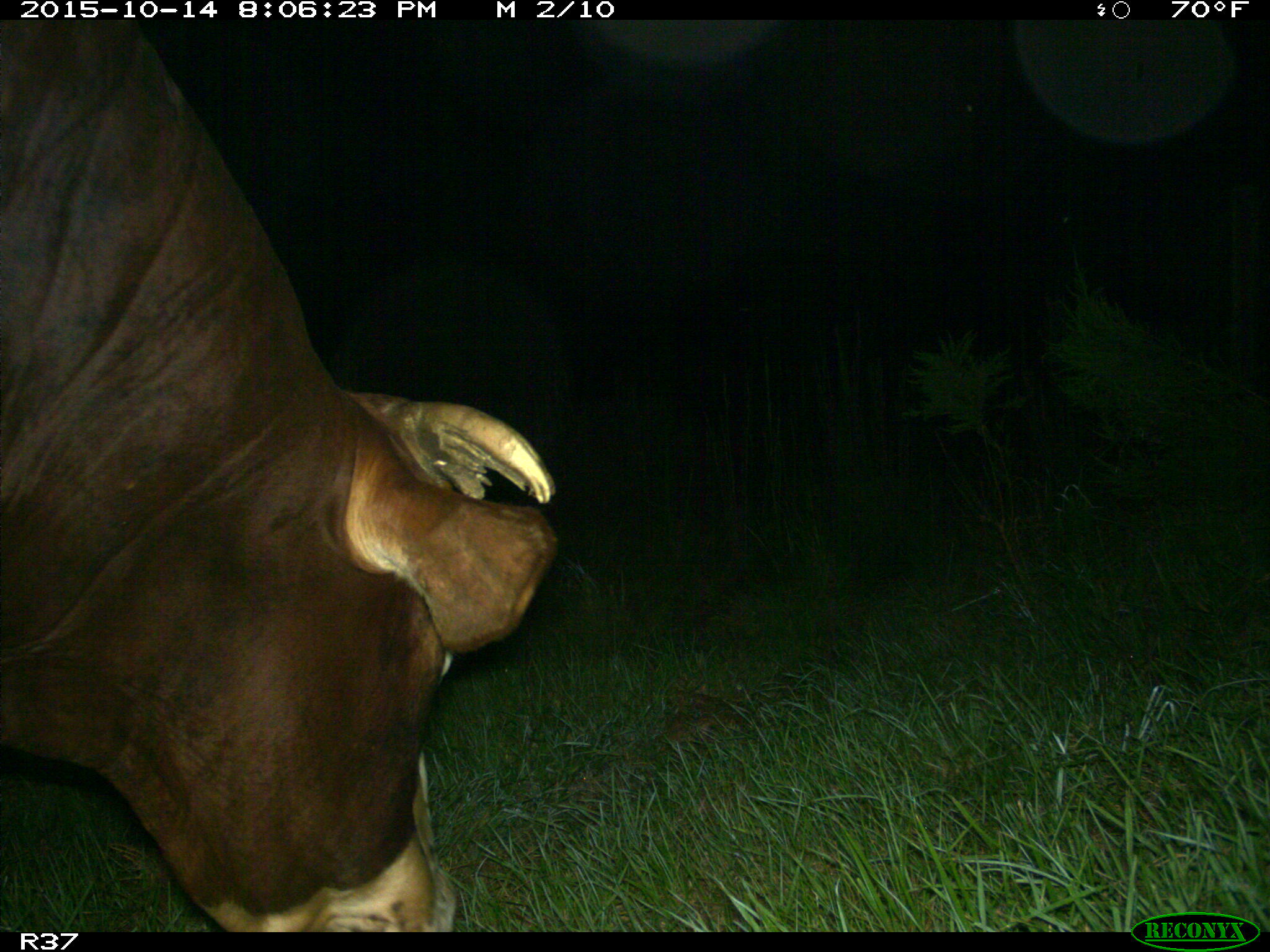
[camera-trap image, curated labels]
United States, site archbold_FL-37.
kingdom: Animalia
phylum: Chordata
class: Mammalia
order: Artiodactyla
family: Bovidae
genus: Bos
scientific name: Bos taurus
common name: domestic cow